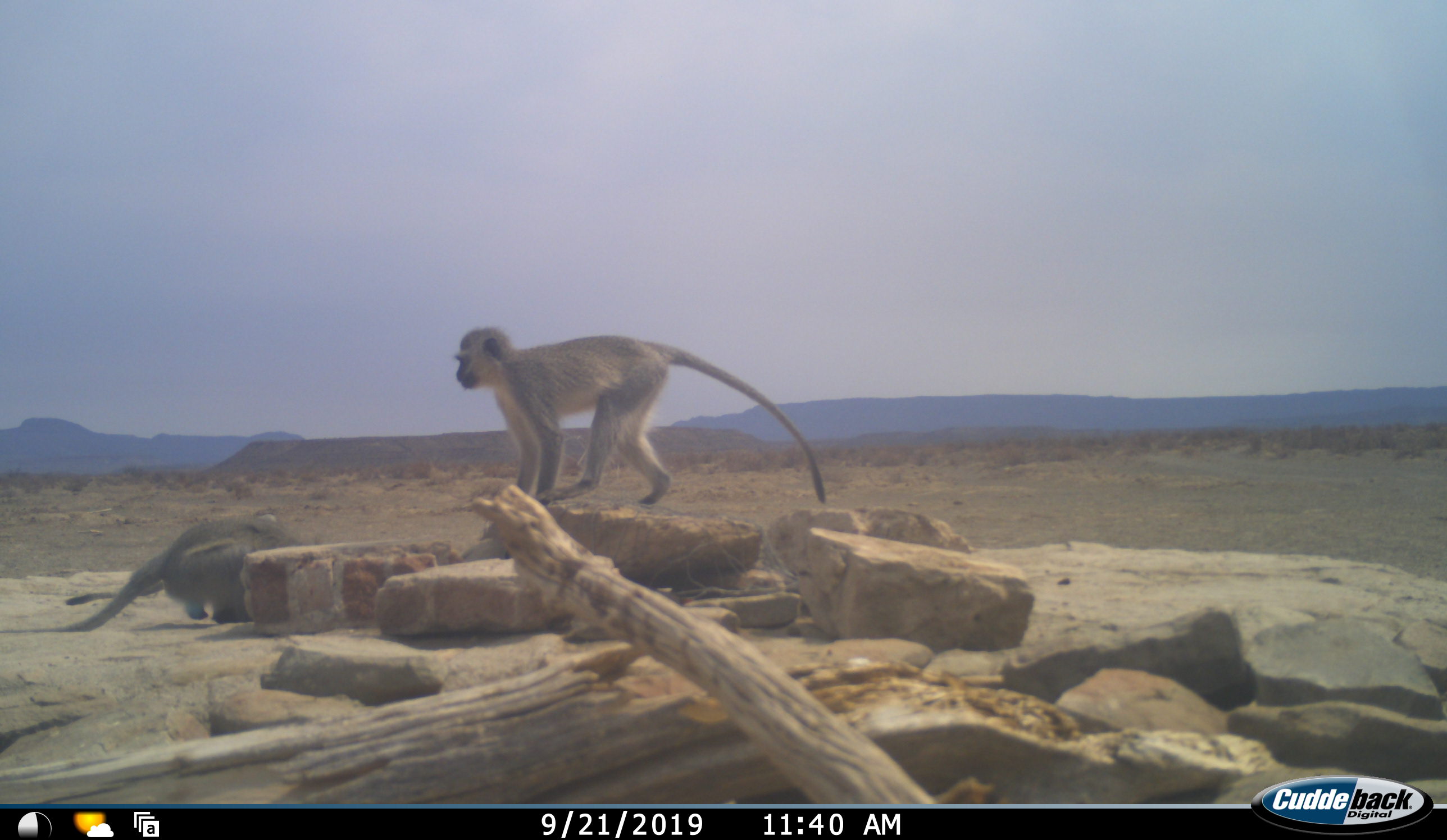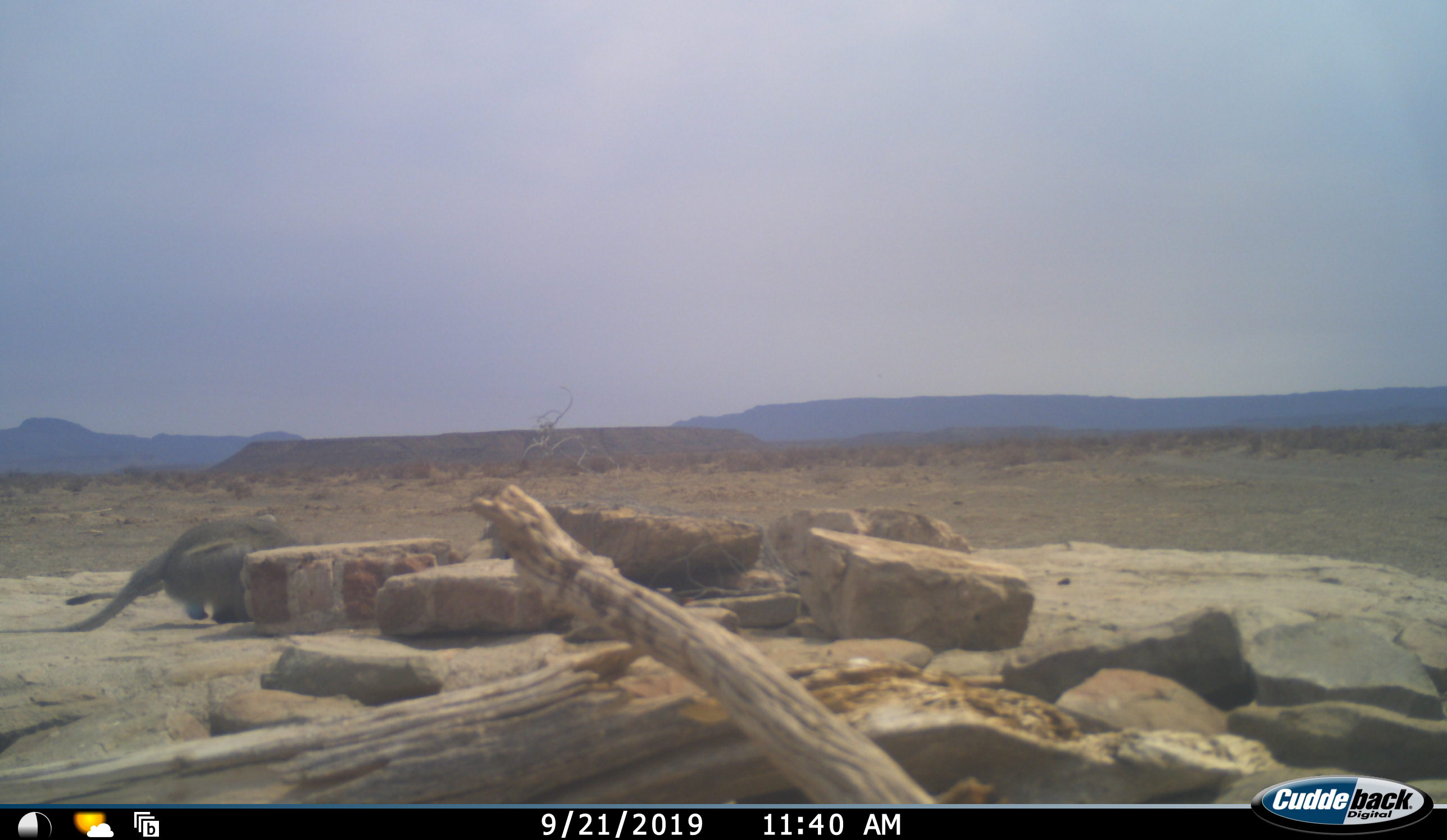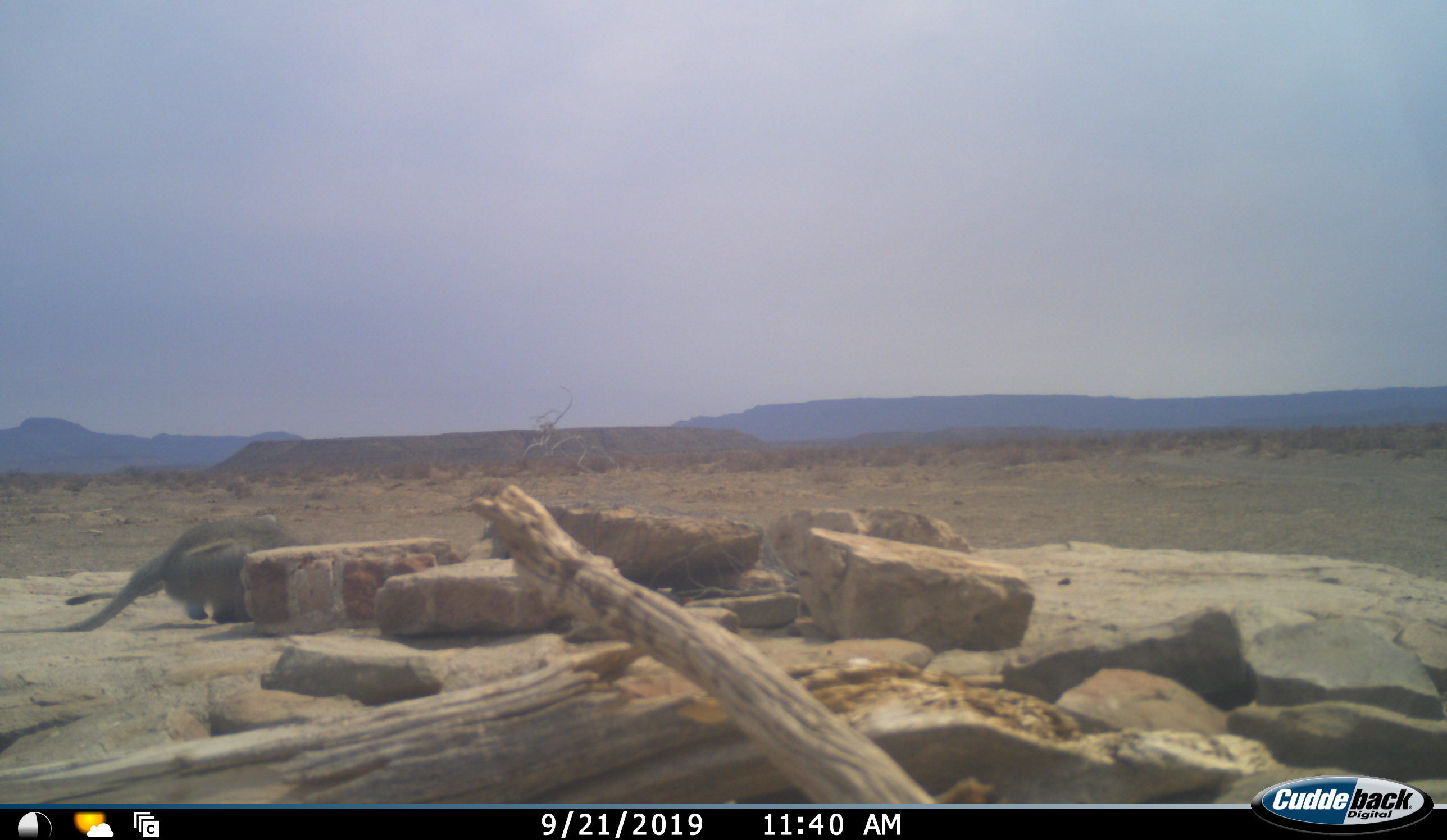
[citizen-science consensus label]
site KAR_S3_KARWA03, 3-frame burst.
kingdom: Animalia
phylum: Chordata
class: Mammalia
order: Primates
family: Cercopithecidae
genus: Chlorocebus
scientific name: Chlorocebus pygerythrus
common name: vervet monkey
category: monkeyvervet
Monkeyvervet (vervet monkey) (Chlorocebus pygerythrus), count 2. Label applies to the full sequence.